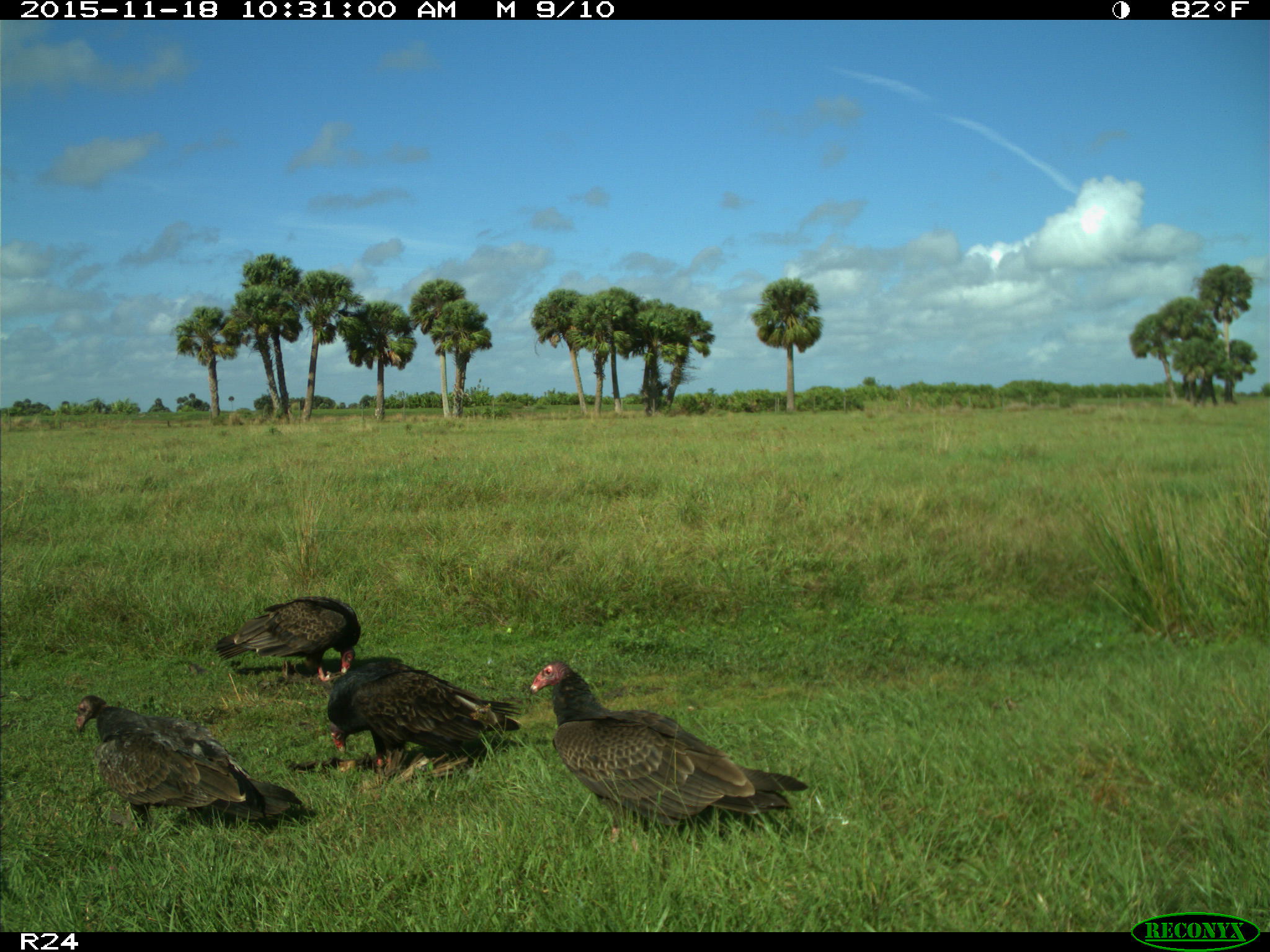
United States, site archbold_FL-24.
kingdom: Animalia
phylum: Chordata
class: Aves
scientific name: Aves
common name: birds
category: unidentified bird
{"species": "unidentified bird (birds) (Aves)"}